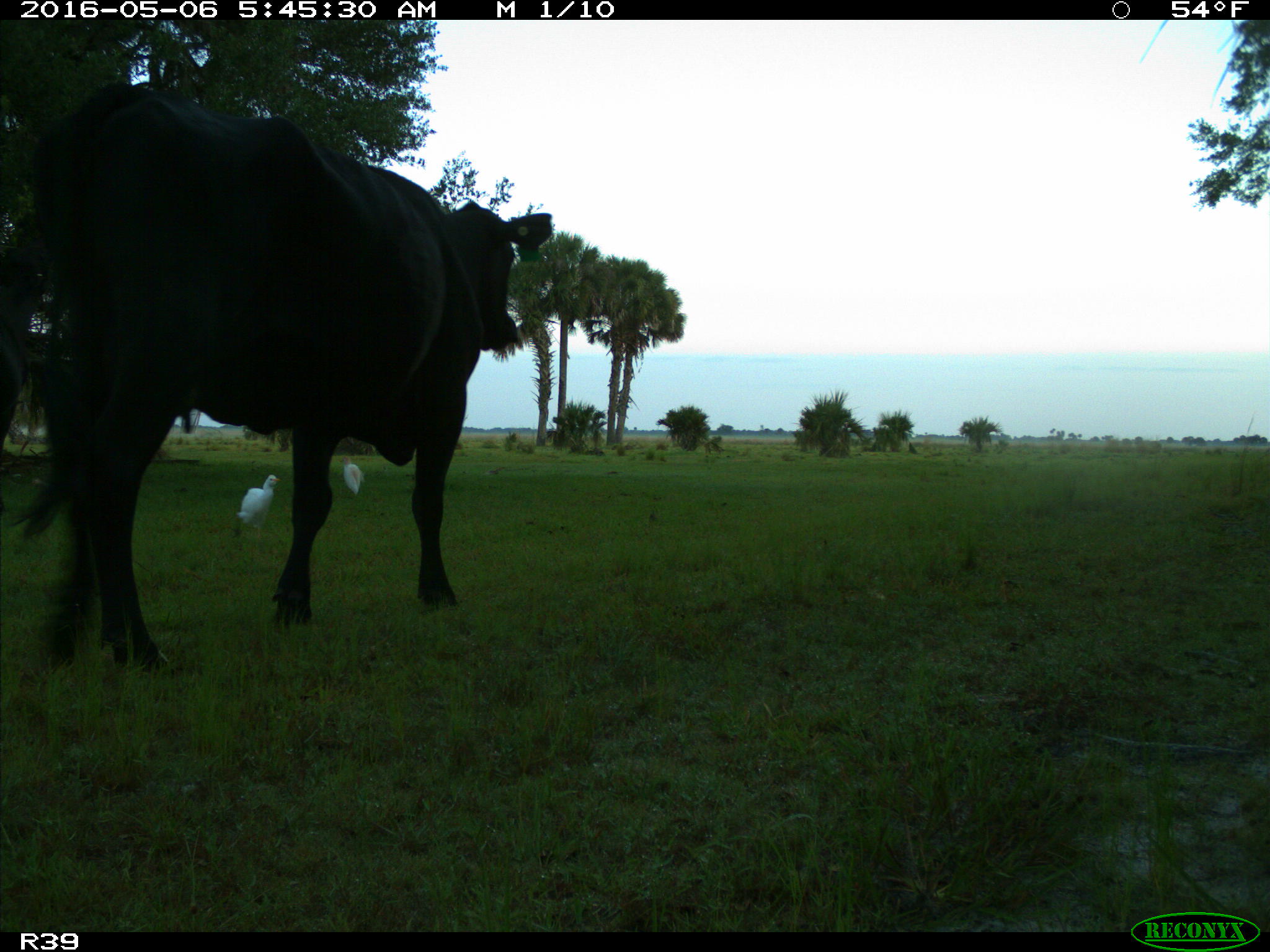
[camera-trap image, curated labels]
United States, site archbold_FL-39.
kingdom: Animalia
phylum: Chordata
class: Mammalia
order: Artiodactyla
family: Bovidae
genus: Bos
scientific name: Bos taurus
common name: domestic cow